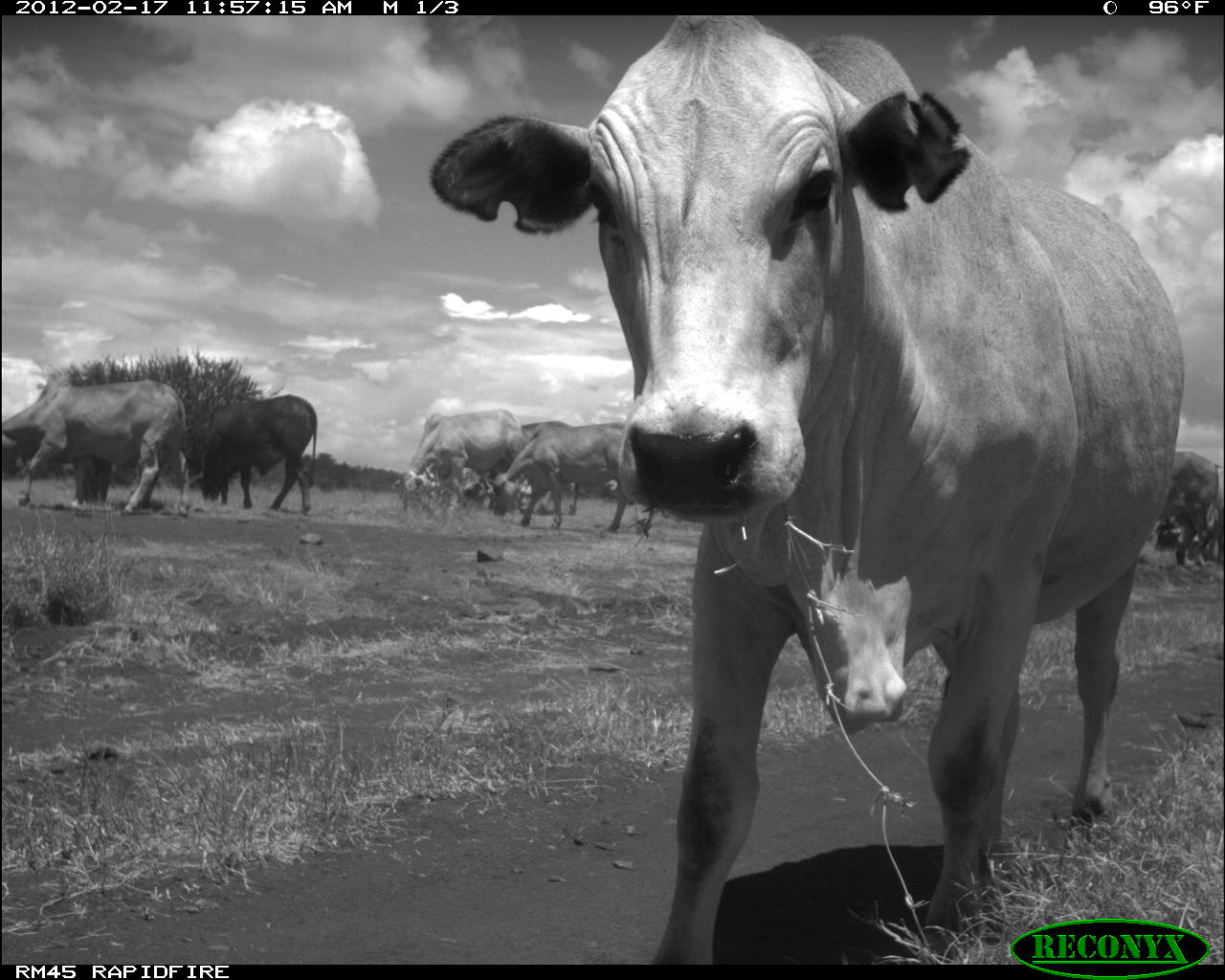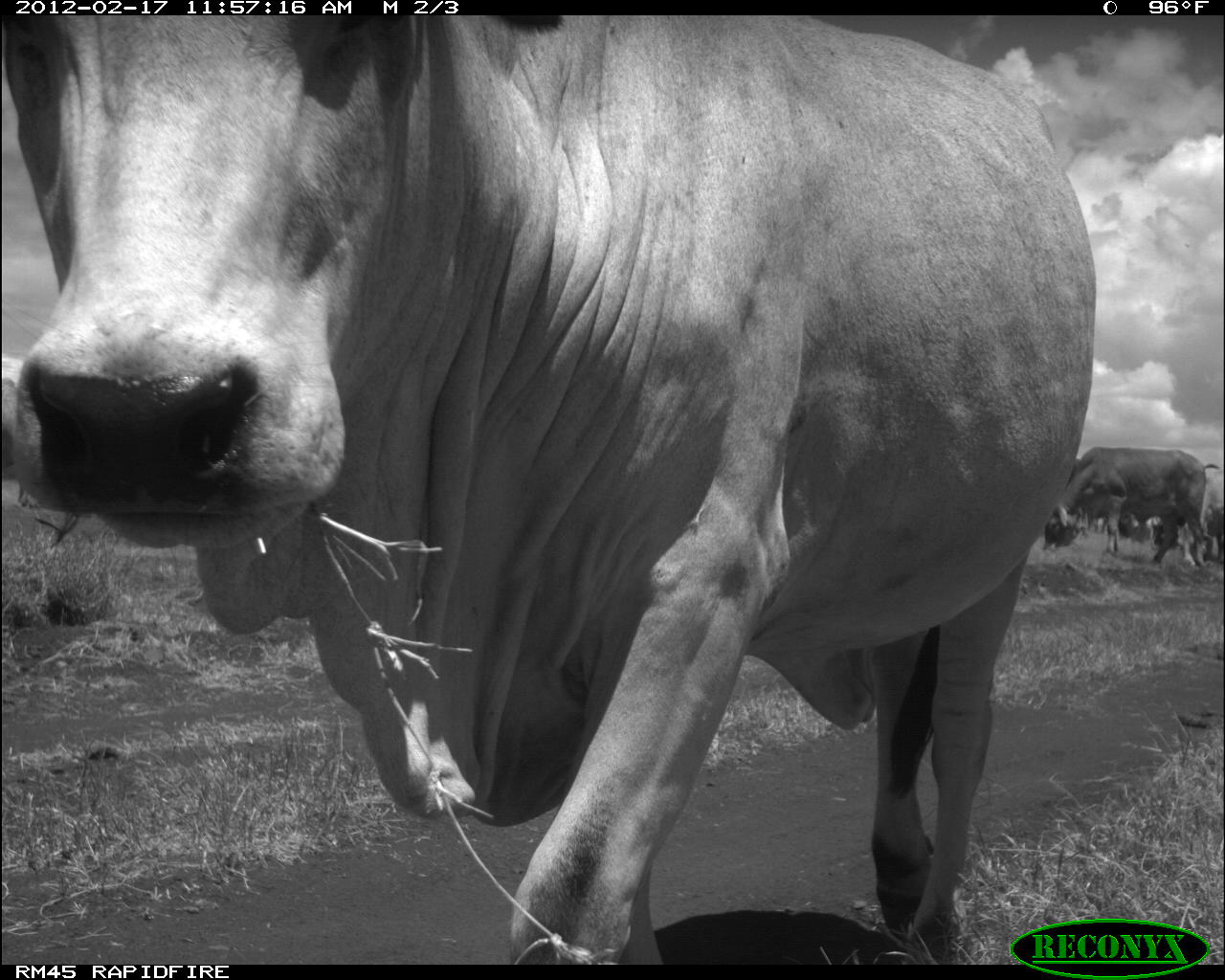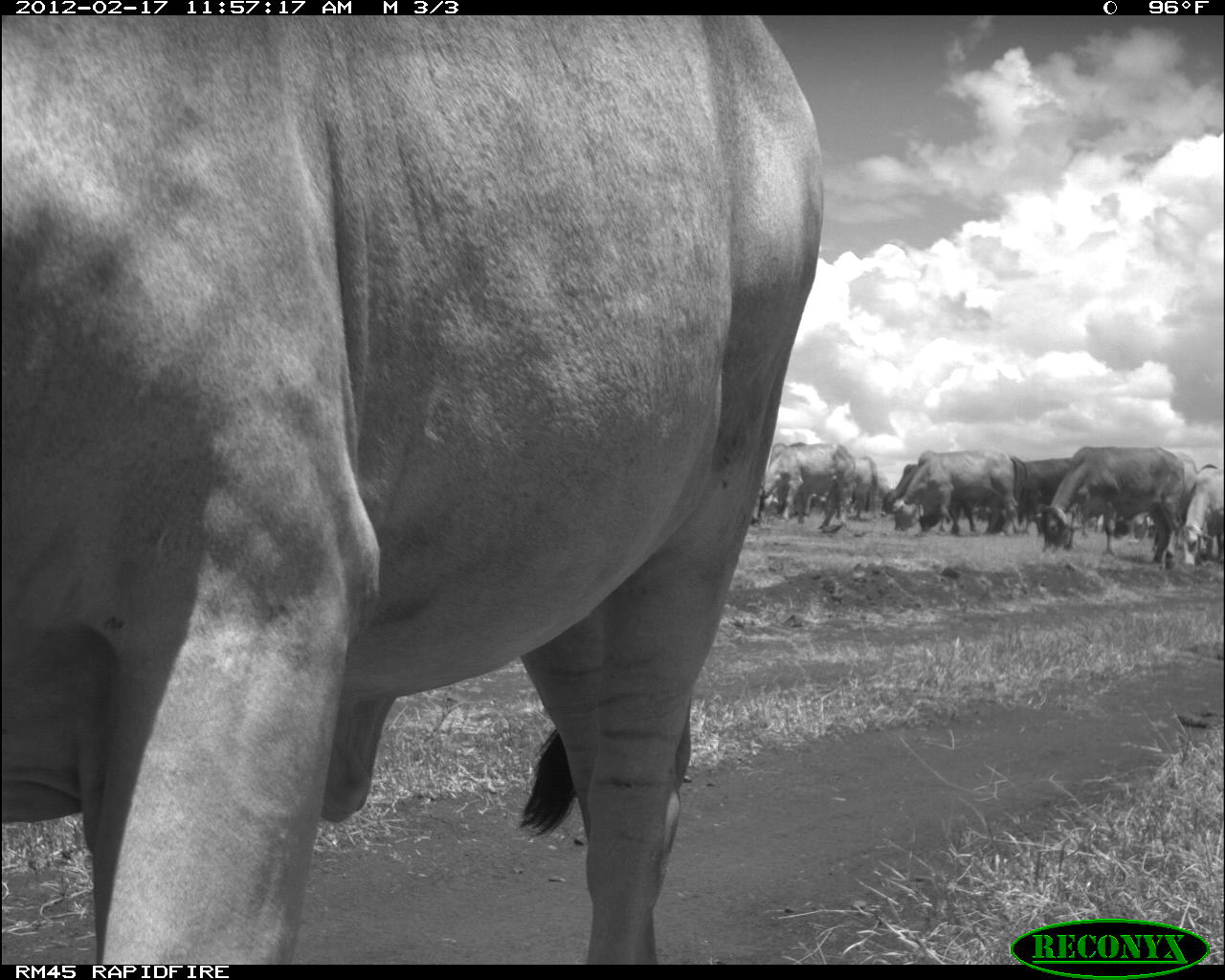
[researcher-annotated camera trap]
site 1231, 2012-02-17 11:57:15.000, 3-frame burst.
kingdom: Animalia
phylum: Chordata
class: Mammalia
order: Artiodactyla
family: Bovidae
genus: Bos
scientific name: Bos taurus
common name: domestic cattle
Bos taurus (domestic cattle), count 7.